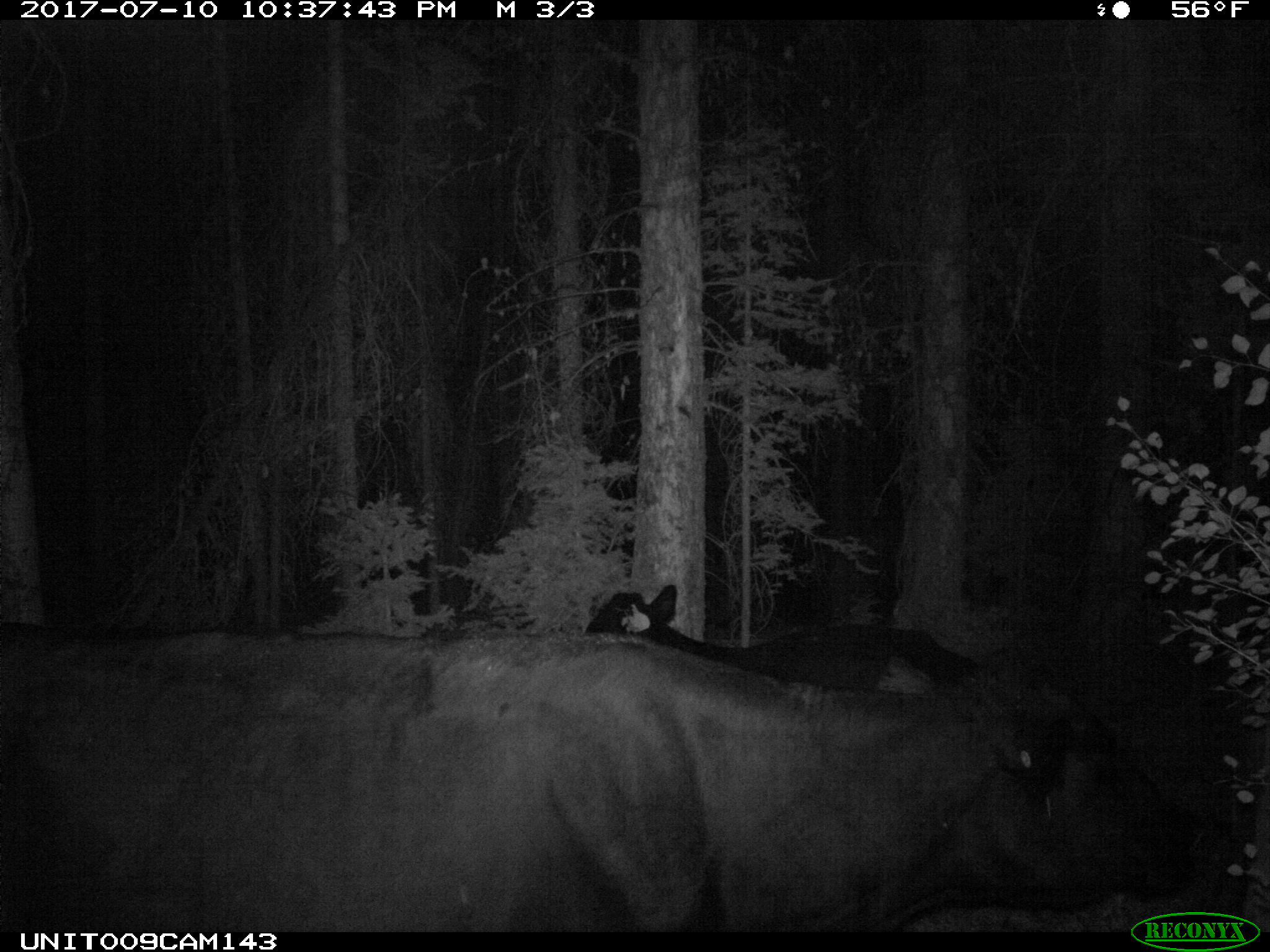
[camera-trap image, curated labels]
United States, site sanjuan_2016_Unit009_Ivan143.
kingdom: Animalia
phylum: Chordata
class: Mammalia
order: Artiodactyla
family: Bovidae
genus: Bos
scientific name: Bos taurus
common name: domestic cow